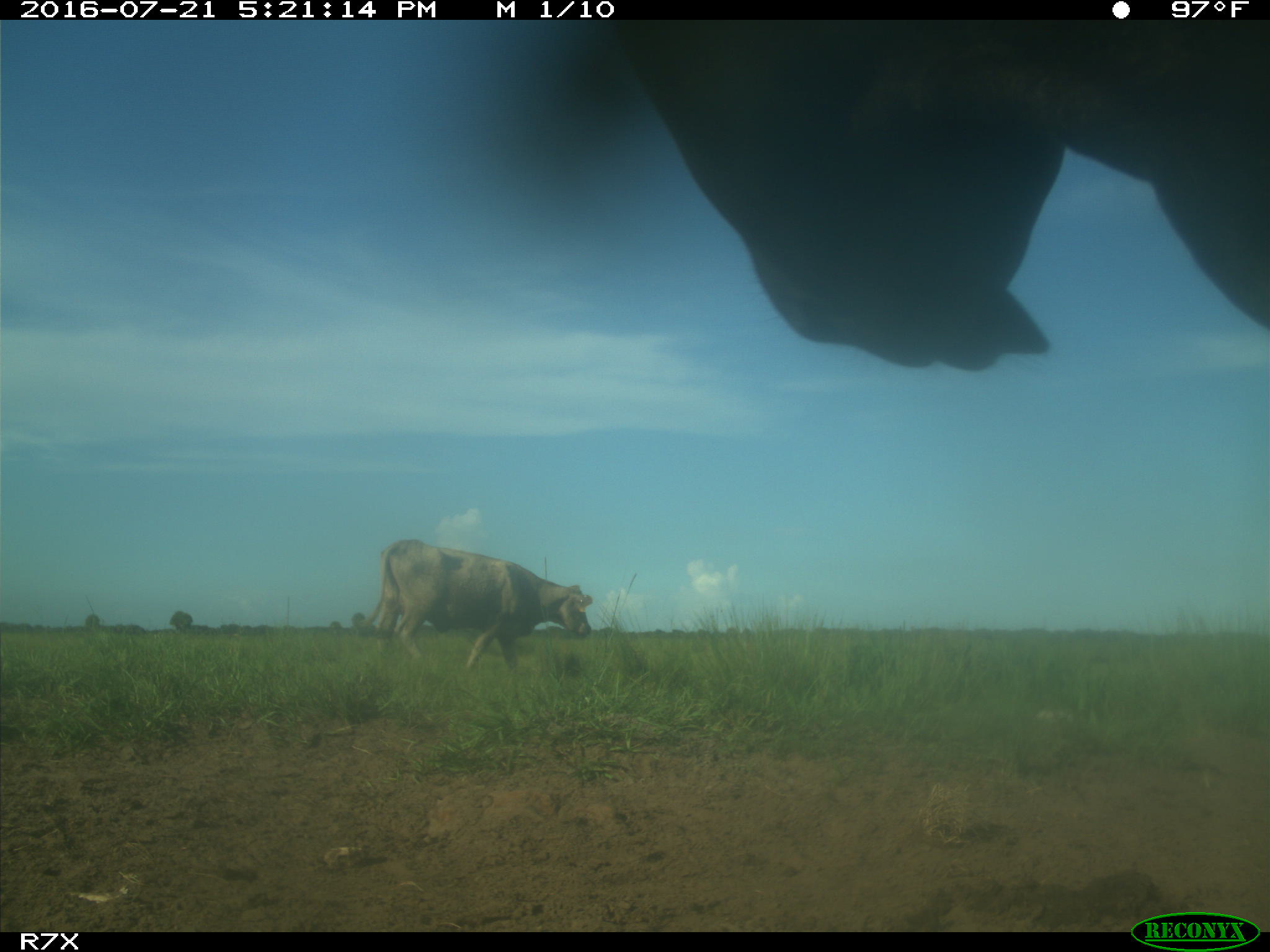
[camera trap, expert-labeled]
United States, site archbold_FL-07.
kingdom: Animalia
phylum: Chordata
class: Mammalia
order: Artiodactyla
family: Bovidae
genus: Bos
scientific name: Bos taurus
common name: domestic cow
Bos taurus (domestic cow).